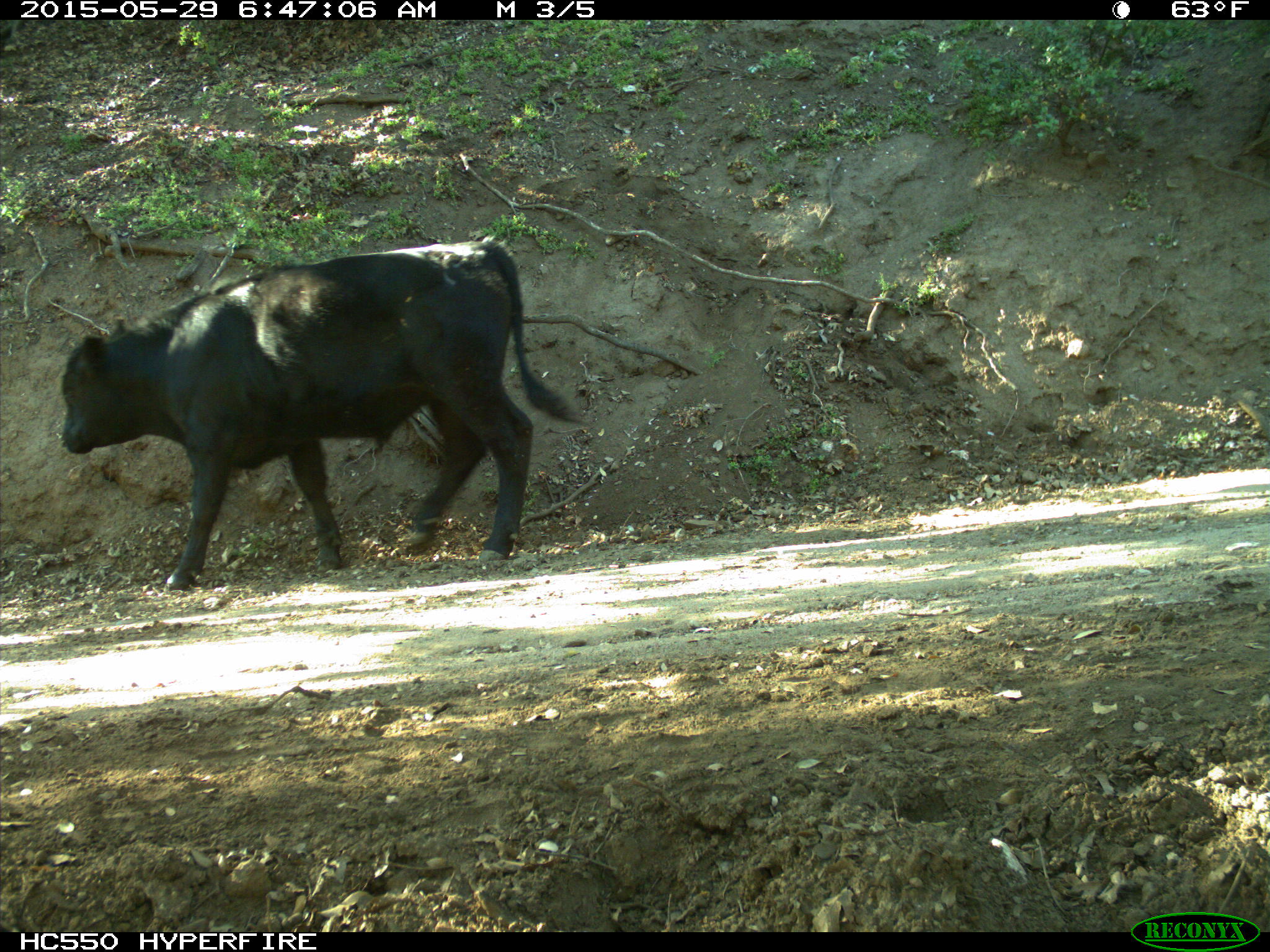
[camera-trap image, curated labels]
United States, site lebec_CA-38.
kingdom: Animalia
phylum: Chordata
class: Mammalia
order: Artiodactyla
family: Bovidae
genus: Bos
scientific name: Bos taurus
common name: domestic cow